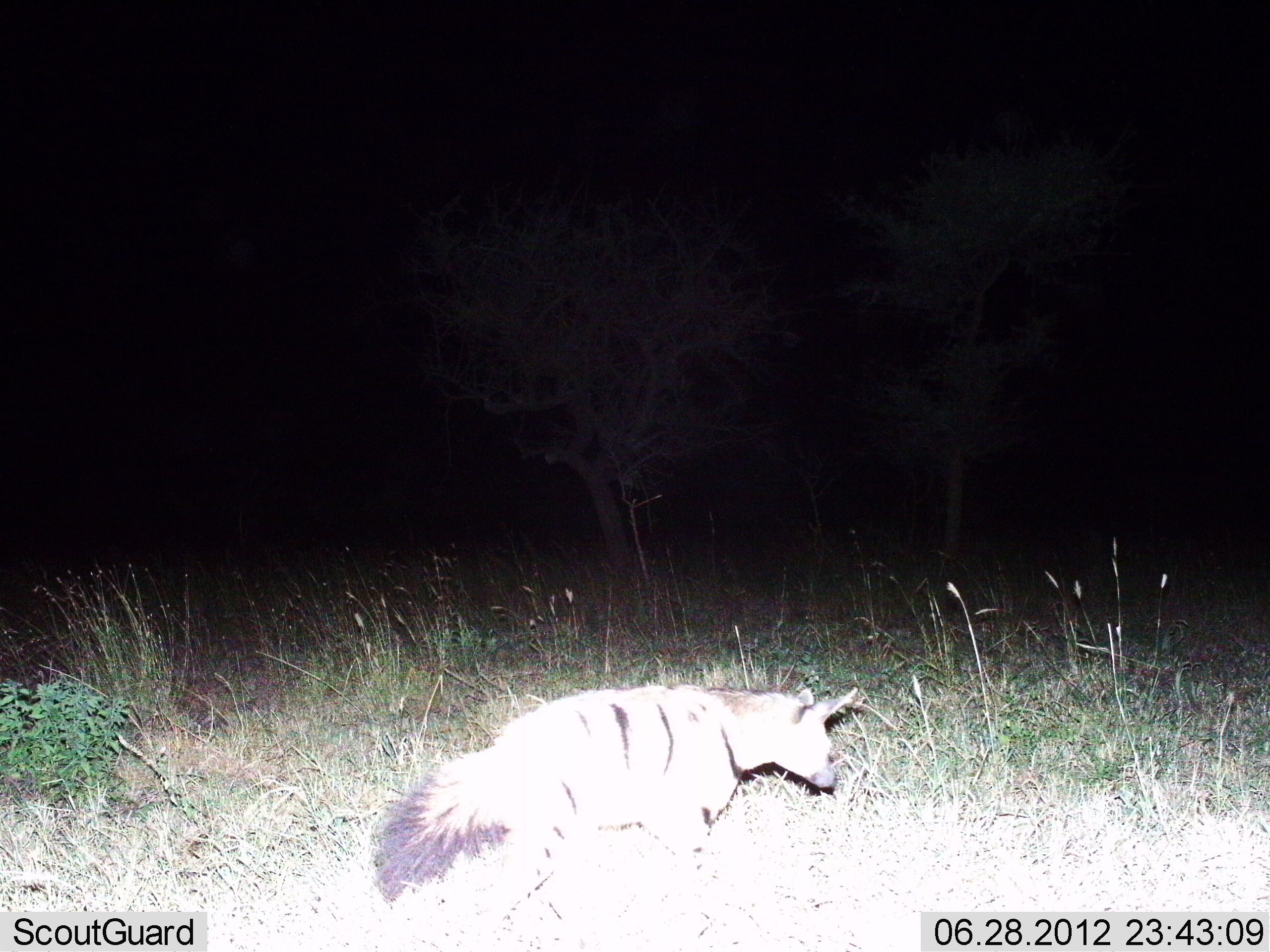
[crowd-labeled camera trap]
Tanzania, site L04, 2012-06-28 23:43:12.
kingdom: Animalia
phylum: Chordata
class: Mammalia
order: Carnivora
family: Hyaenidae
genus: Proteles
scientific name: Proteles cristatus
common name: aardwolf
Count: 1.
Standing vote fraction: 50%.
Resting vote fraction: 0%.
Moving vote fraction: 50%.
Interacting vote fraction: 0%.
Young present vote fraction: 0%.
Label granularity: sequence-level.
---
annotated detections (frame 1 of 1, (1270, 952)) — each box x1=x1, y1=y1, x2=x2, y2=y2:
animal: x1=368, y1=684, x2=858, y2=952